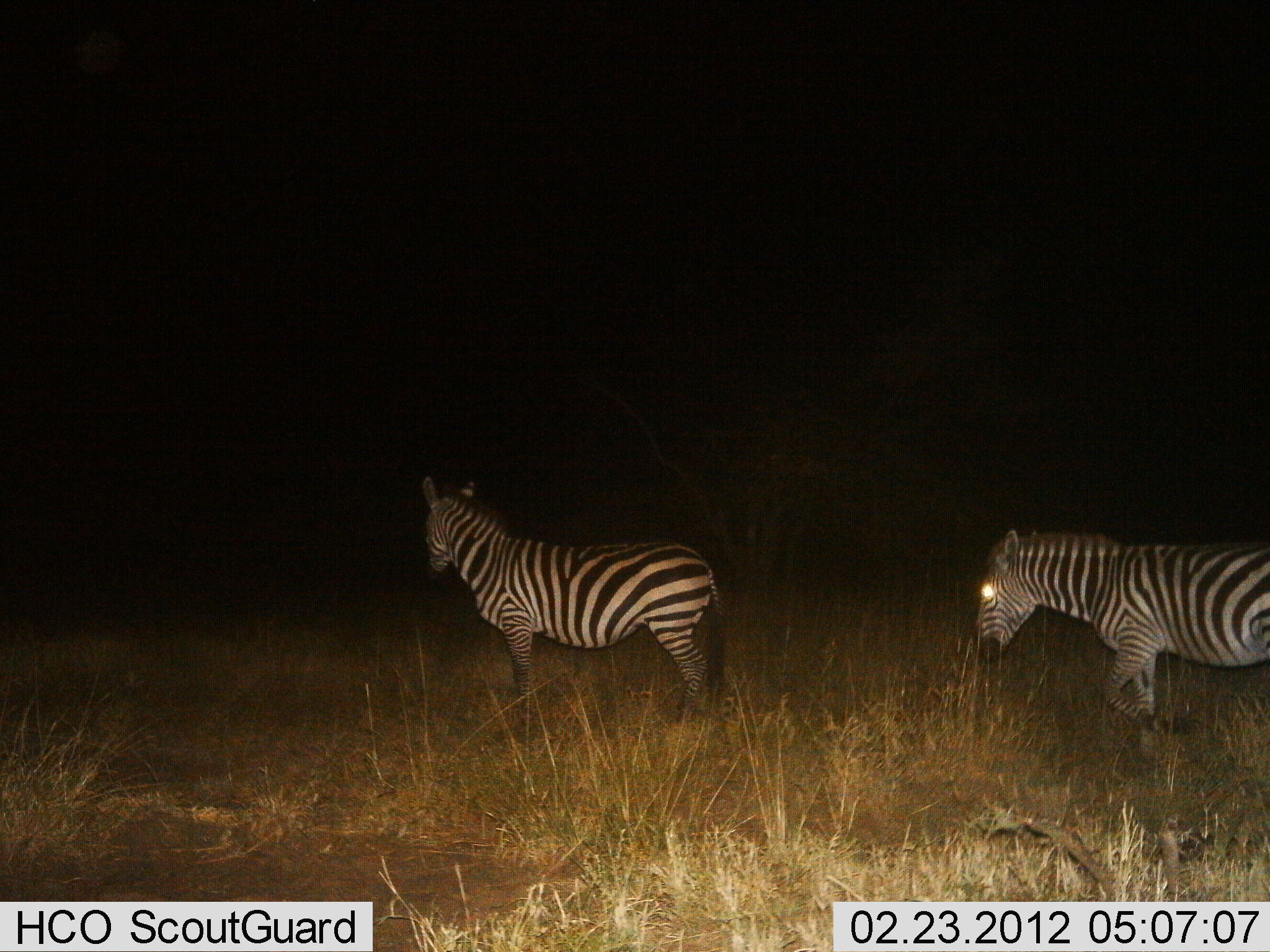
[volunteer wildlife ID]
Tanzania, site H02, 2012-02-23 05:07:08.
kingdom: Animalia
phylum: Chordata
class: Mammalia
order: Perissodactyla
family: Equidae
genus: Equus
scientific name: Equus quagga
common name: plains zebra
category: zebra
Zebra (plains zebra) (Equus quagga), count 2. Behavior (volunteer vote fractions): standing 73%, resting 0%, moving 68%, interacting 0%. Young present (vote fraction): 0%. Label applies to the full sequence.